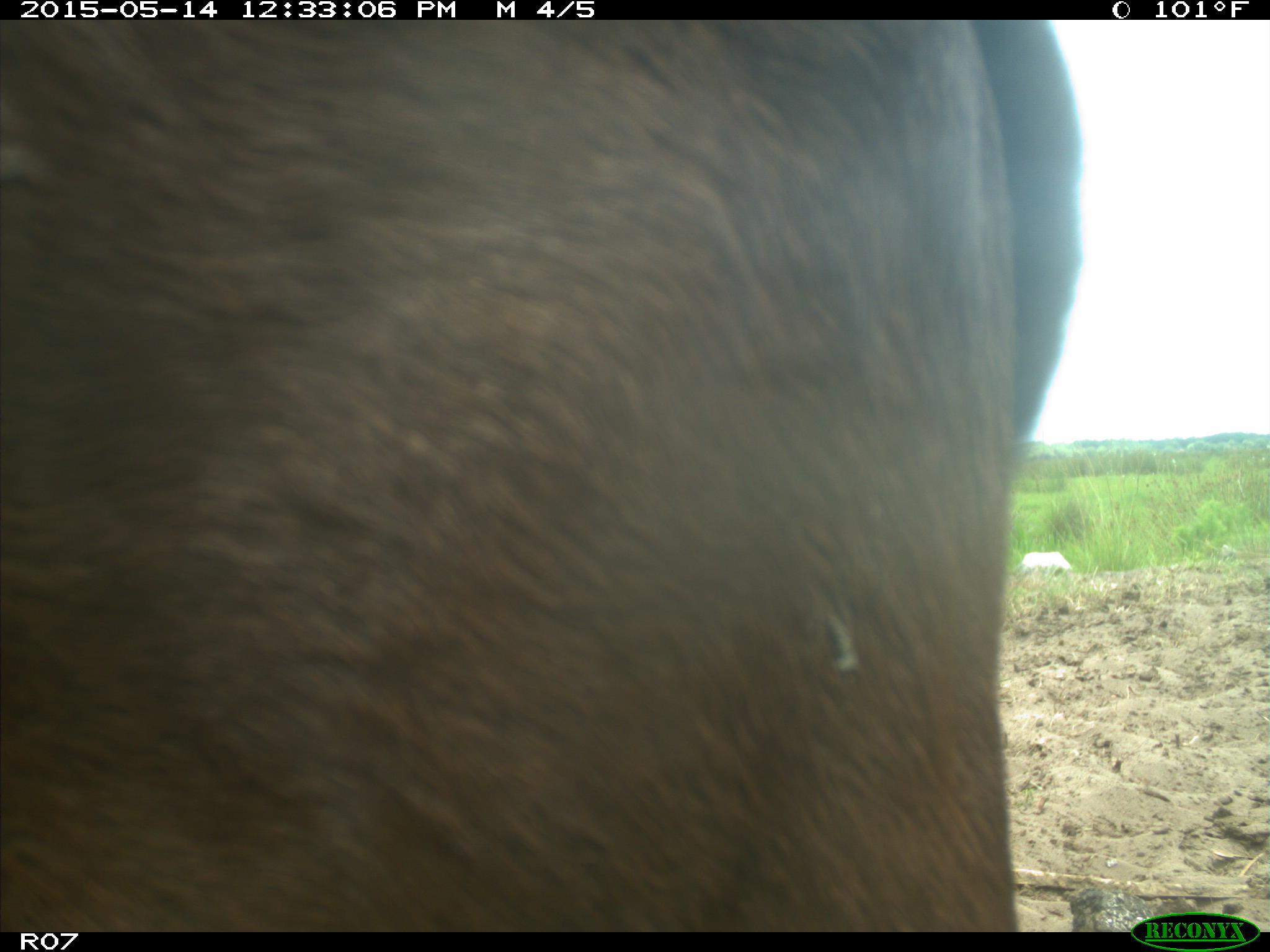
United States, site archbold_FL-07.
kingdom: Animalia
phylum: Chordata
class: Mammalia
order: Artiodactyla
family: Bovidae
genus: Bos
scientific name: Bos taurus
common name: domestic cow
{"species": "Bos taurus (domestic cow)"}